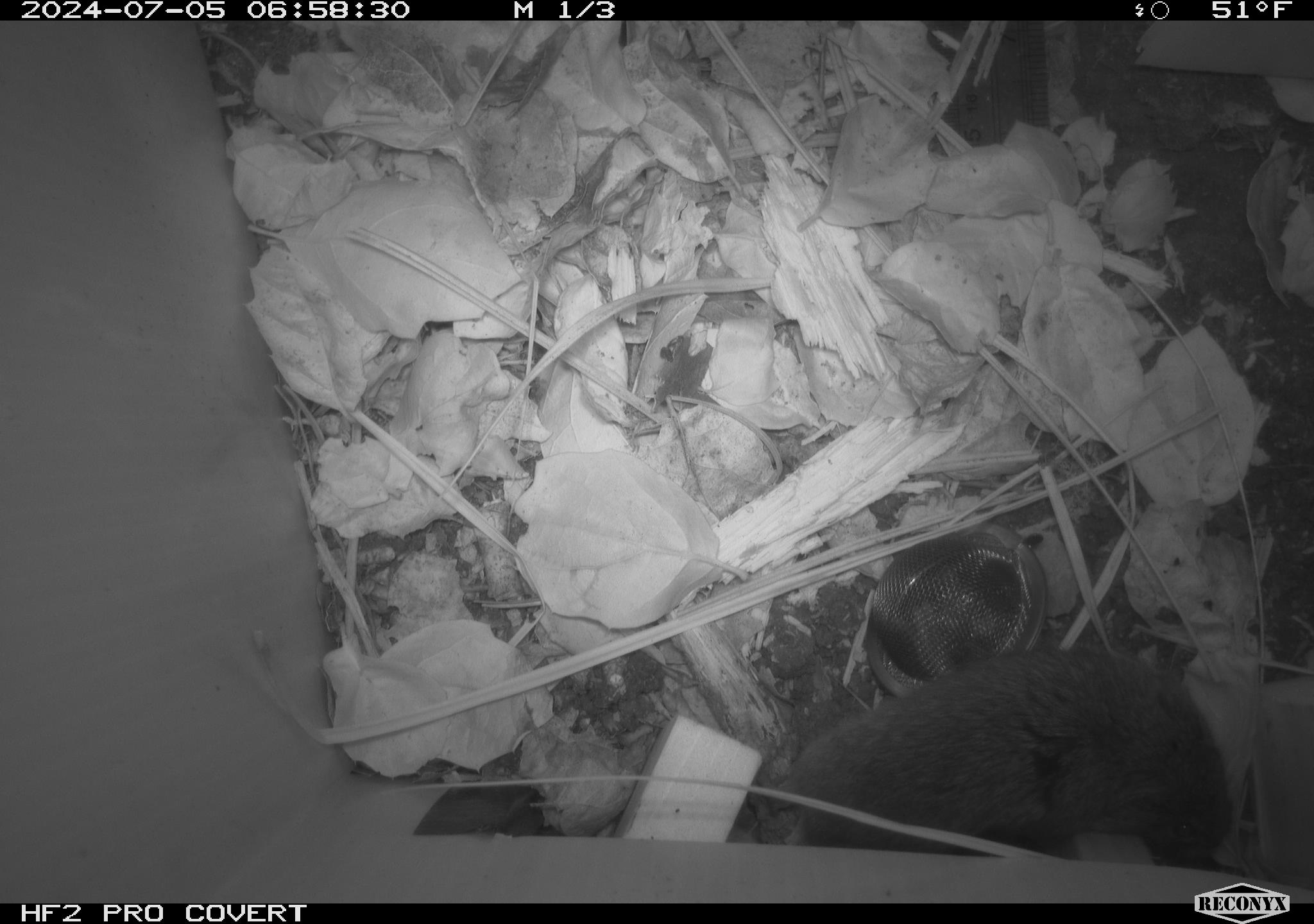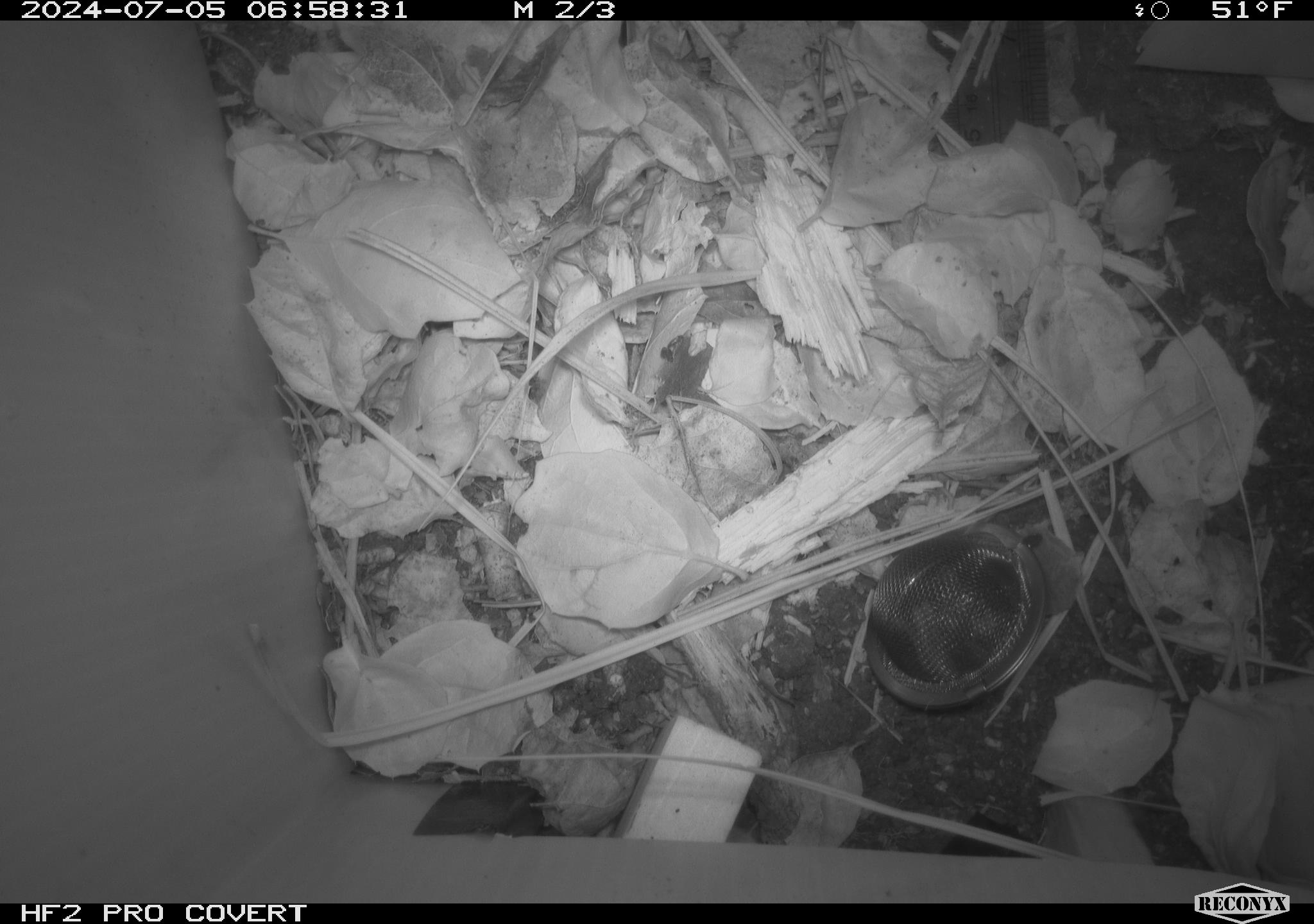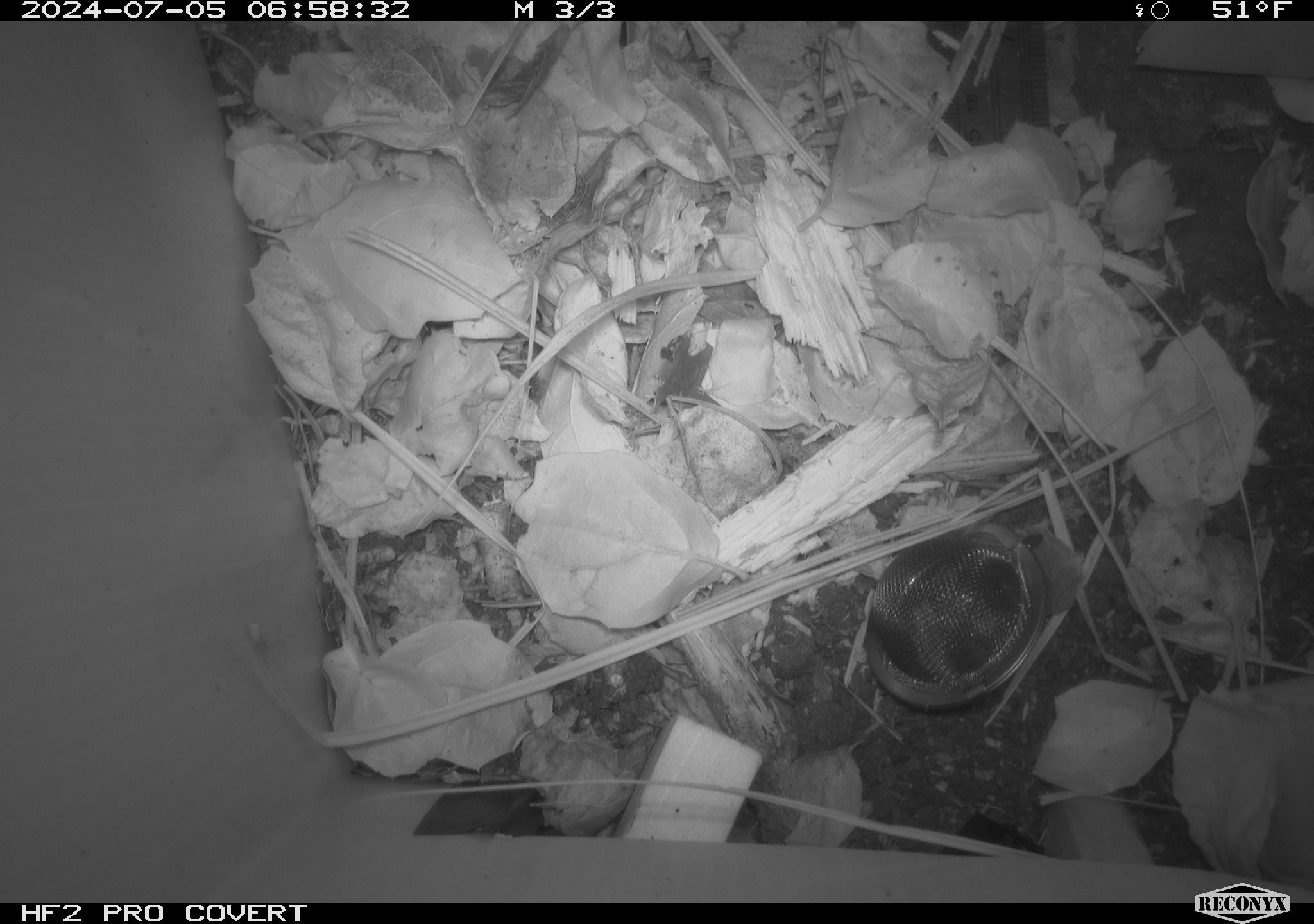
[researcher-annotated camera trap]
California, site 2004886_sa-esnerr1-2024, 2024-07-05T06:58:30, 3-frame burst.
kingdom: Animalia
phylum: Chordata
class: Mammalia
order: Rodentia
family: Cricetidae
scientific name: Cricetidae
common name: hamsters, voles, lemmings, and allies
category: cricetidae family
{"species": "cricetidae family (hamsters, voles, lemmings, and allies) (Cricetidae)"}